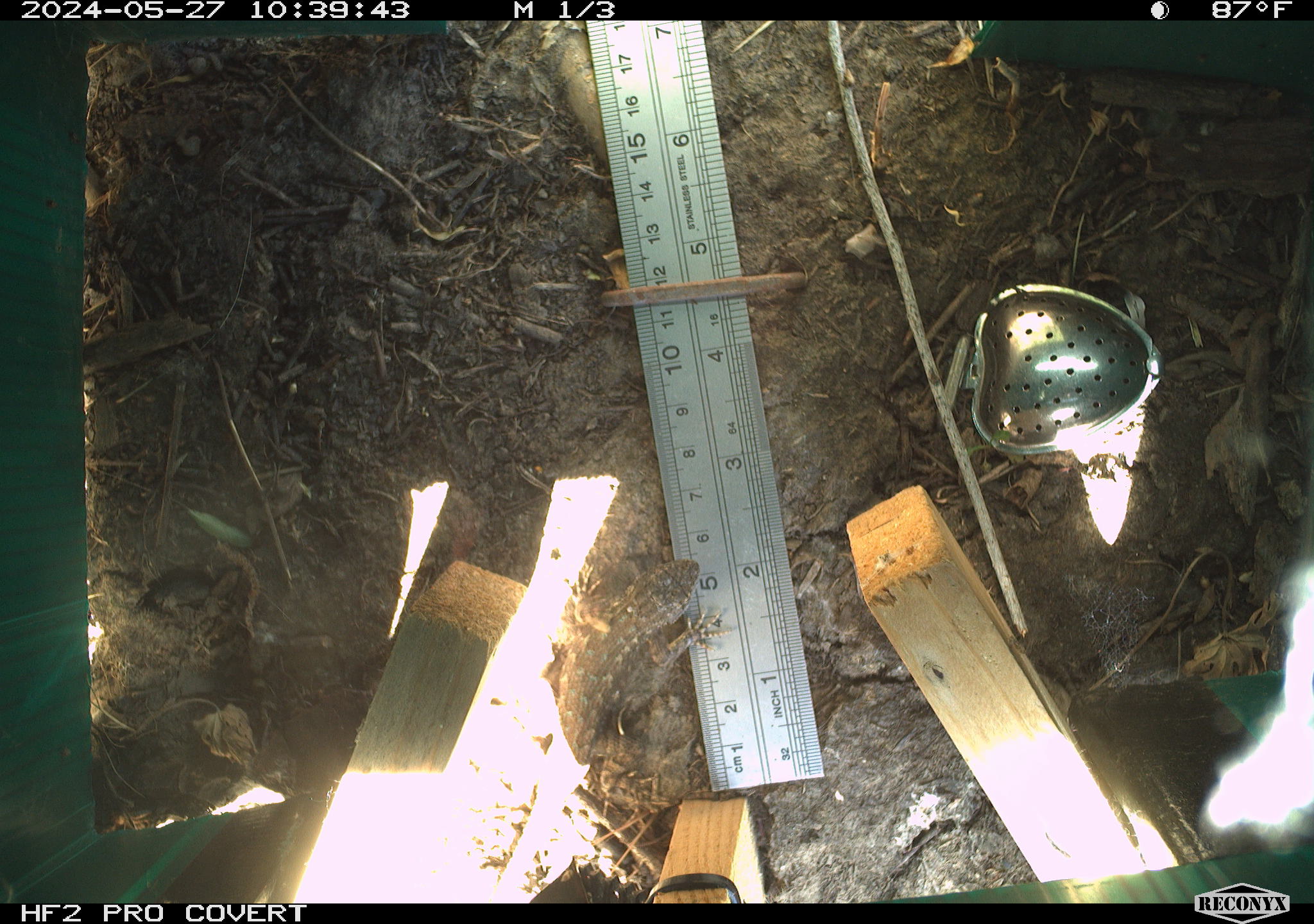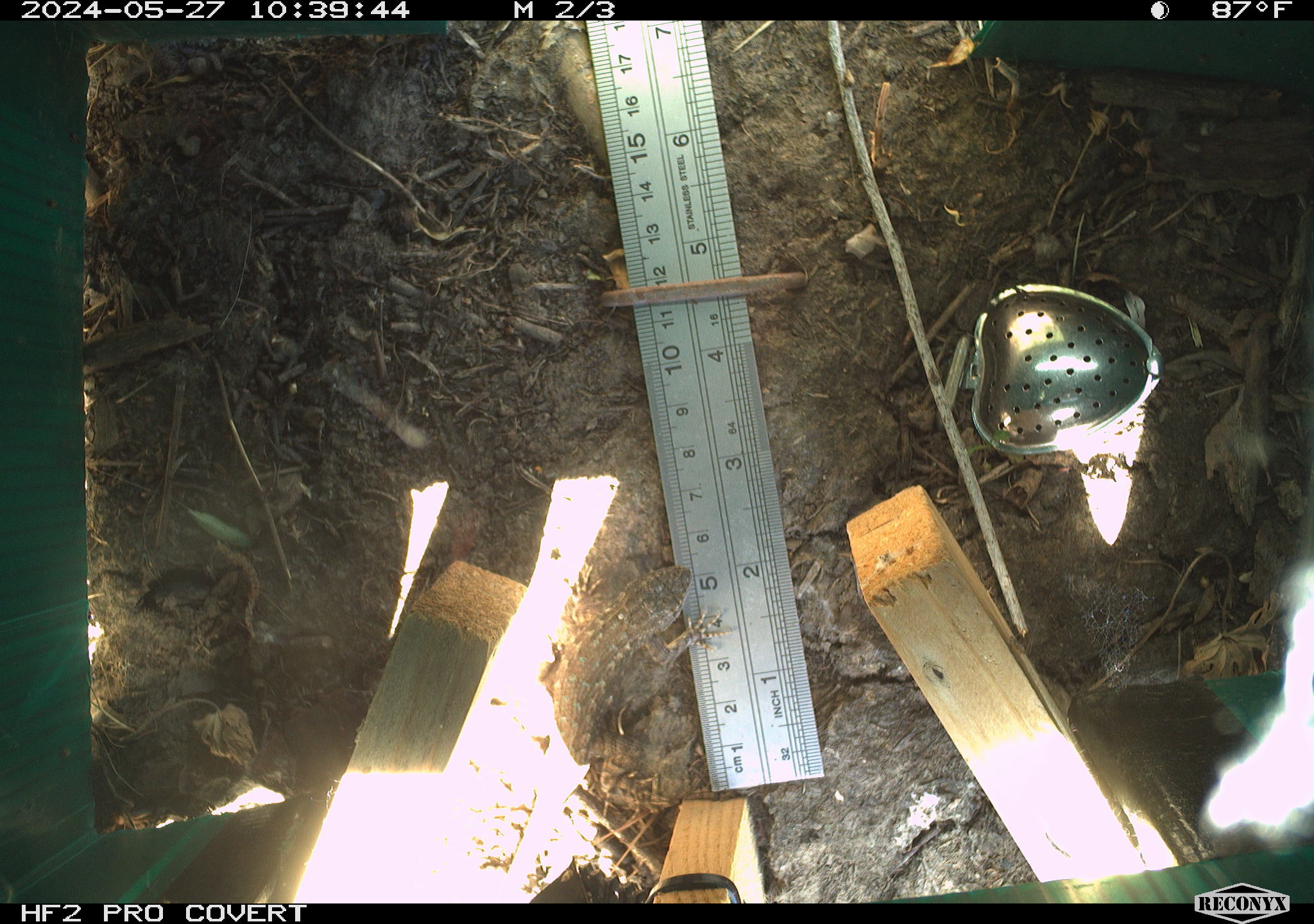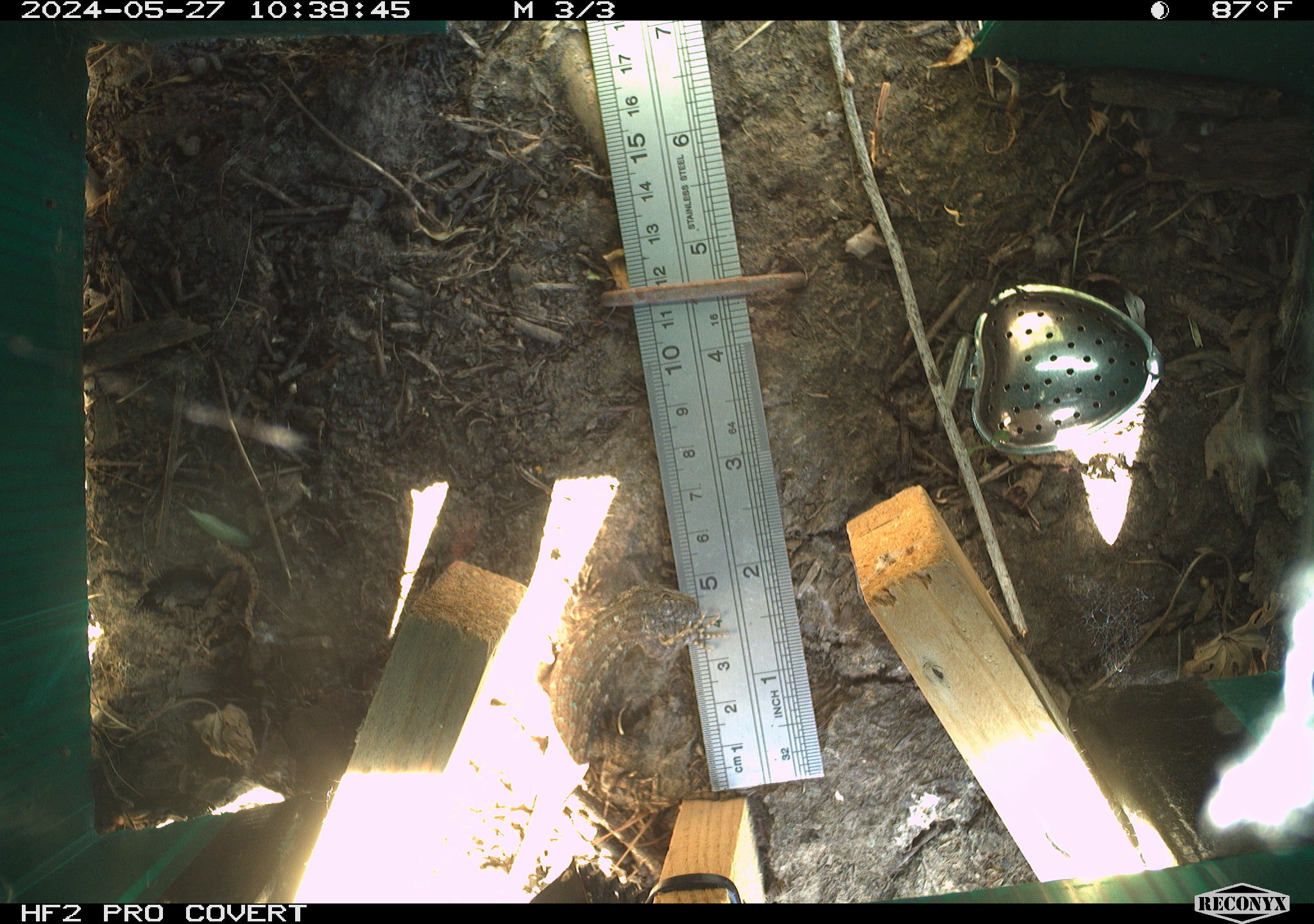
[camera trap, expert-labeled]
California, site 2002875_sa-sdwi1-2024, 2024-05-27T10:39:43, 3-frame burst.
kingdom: Animalia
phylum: Chordata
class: Reptilia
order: Squamata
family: Phrynosomatidae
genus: Sceloporus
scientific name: Sceloporus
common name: spiny lizards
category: sceloporus species